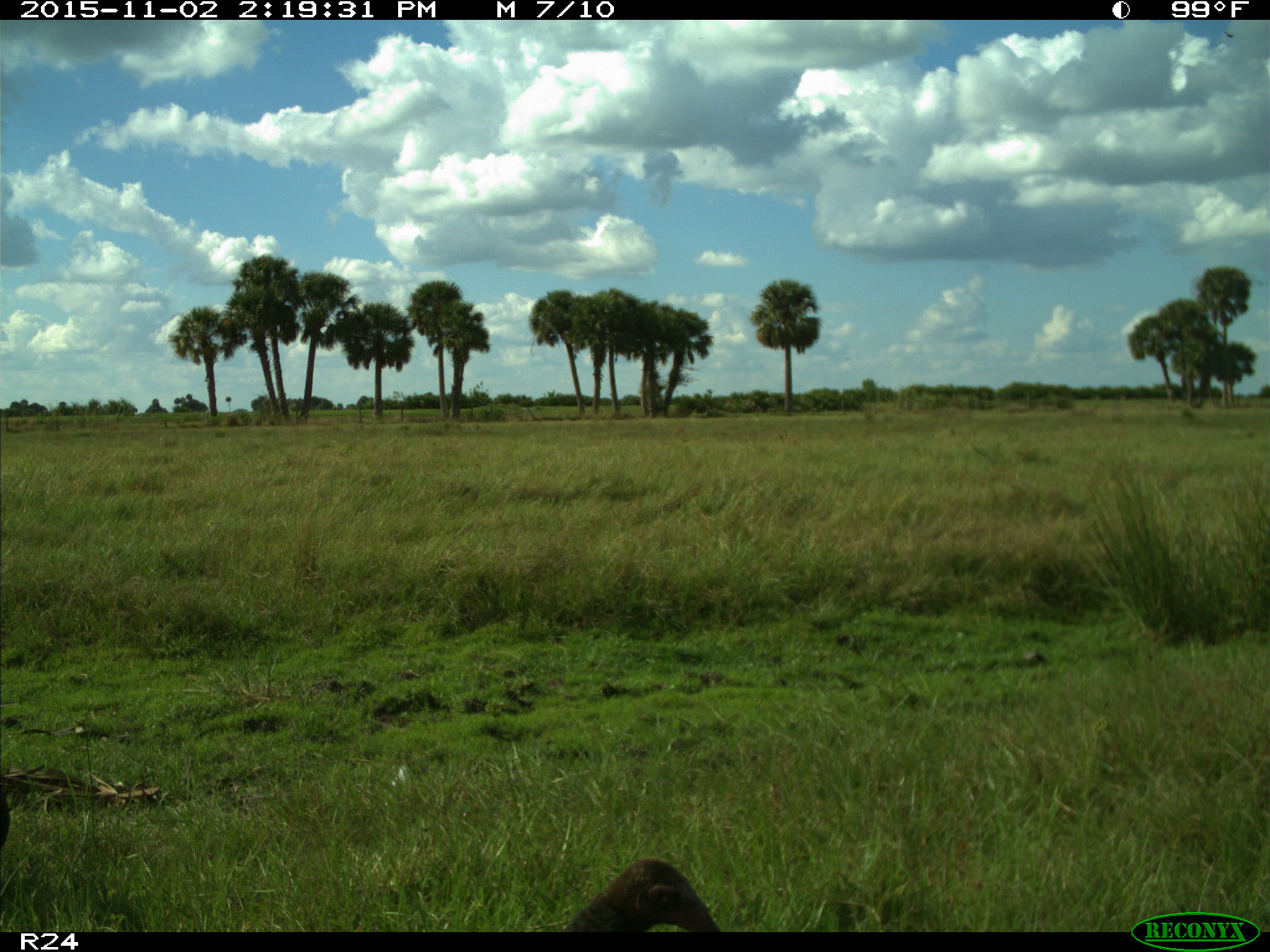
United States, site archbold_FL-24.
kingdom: Animalia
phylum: Chordata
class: Aves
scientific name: Aves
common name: birds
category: unidentified bird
Unidentified bird (birds) (Aves).